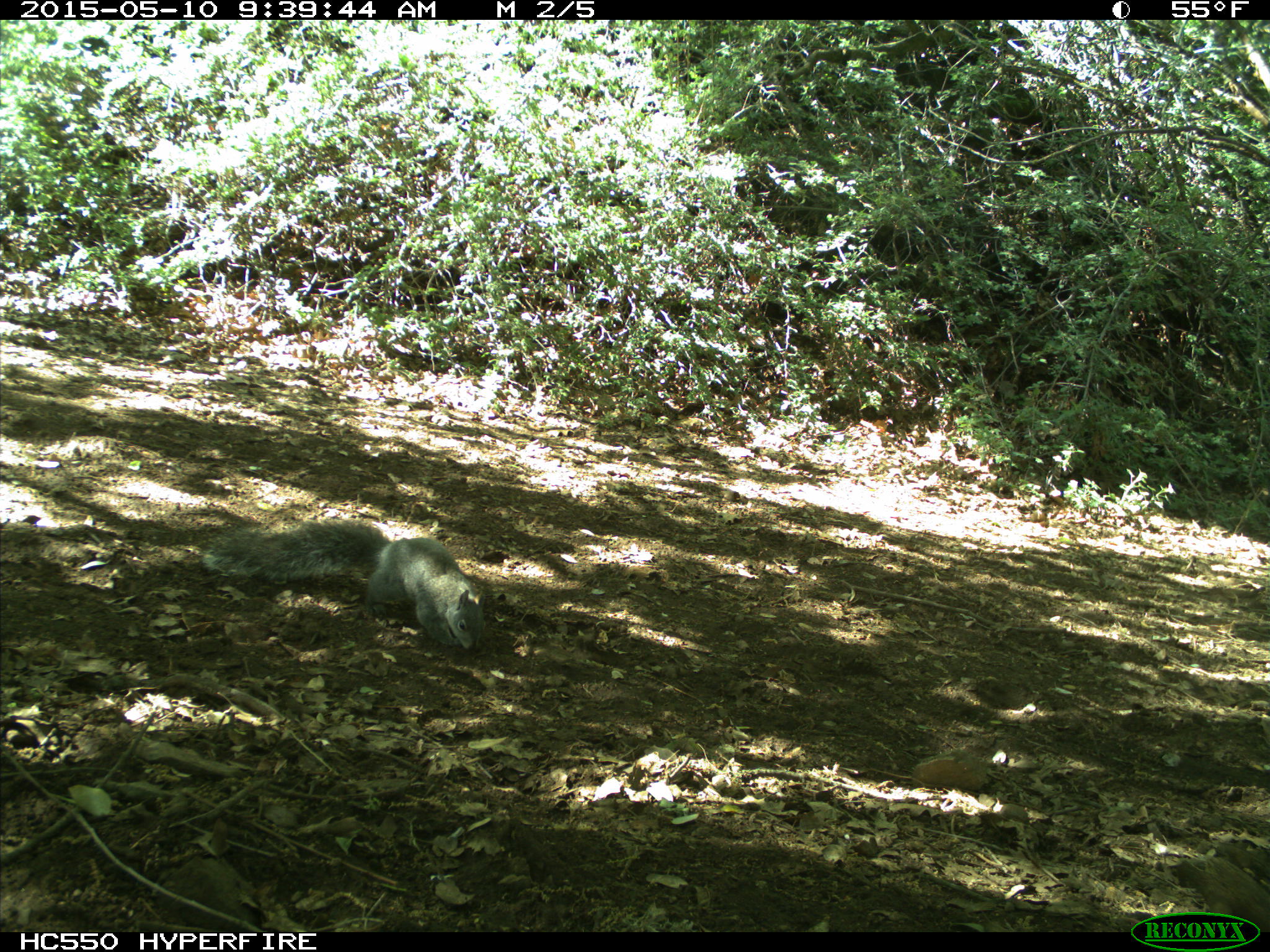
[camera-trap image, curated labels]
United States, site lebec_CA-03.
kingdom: Animalia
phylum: Chordata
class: Mammalia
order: Rodentia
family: Sciuridae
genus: Sciurus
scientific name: Sciurus carolinensis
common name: eastern gray squirrel